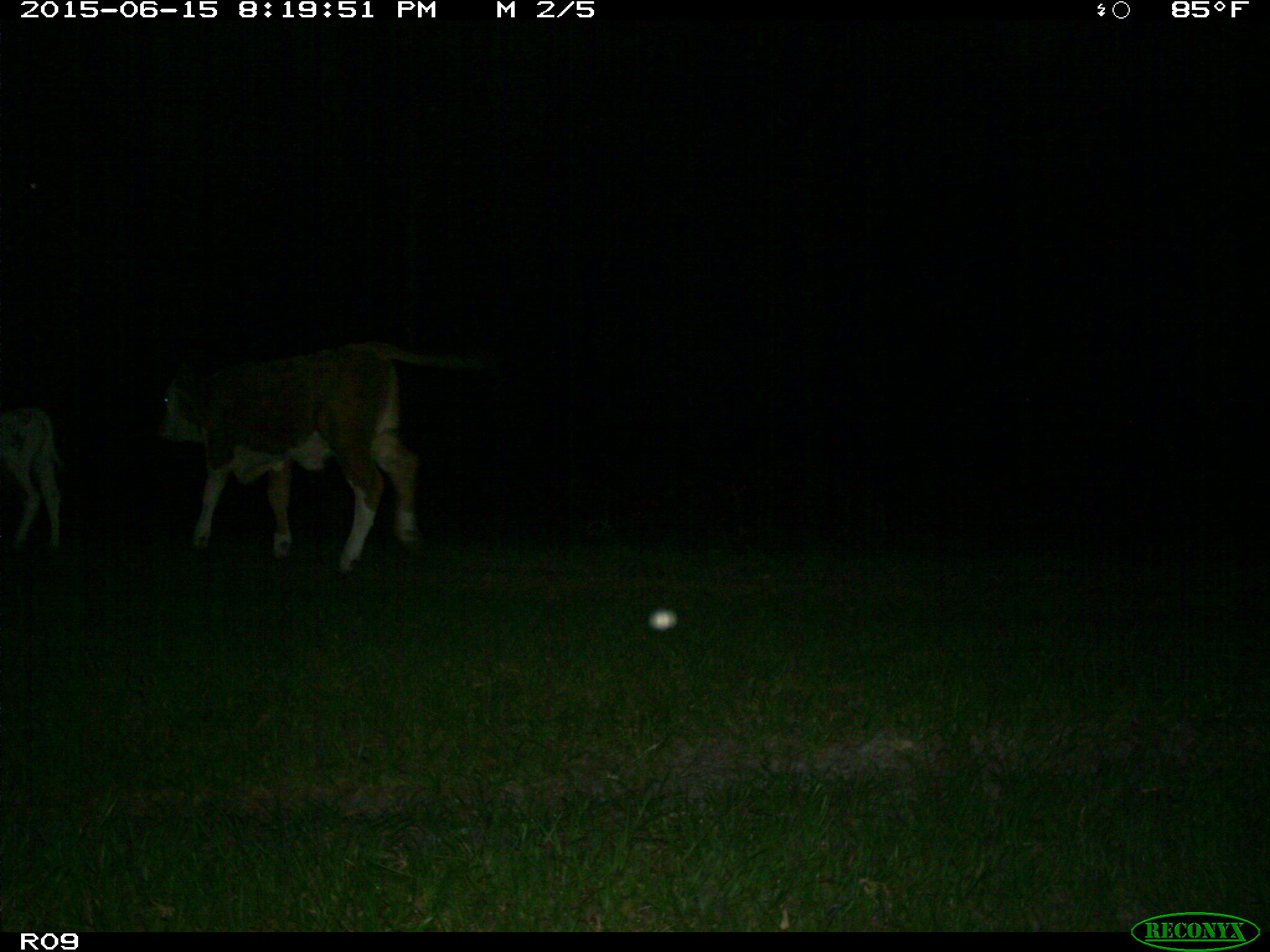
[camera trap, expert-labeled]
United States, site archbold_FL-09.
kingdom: Animalia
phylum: Chordata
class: Mammalia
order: Artiodactyla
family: Bovidae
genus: Bos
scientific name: Bos taurus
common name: domestic cow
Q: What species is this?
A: Bos taurus (domestic cow).